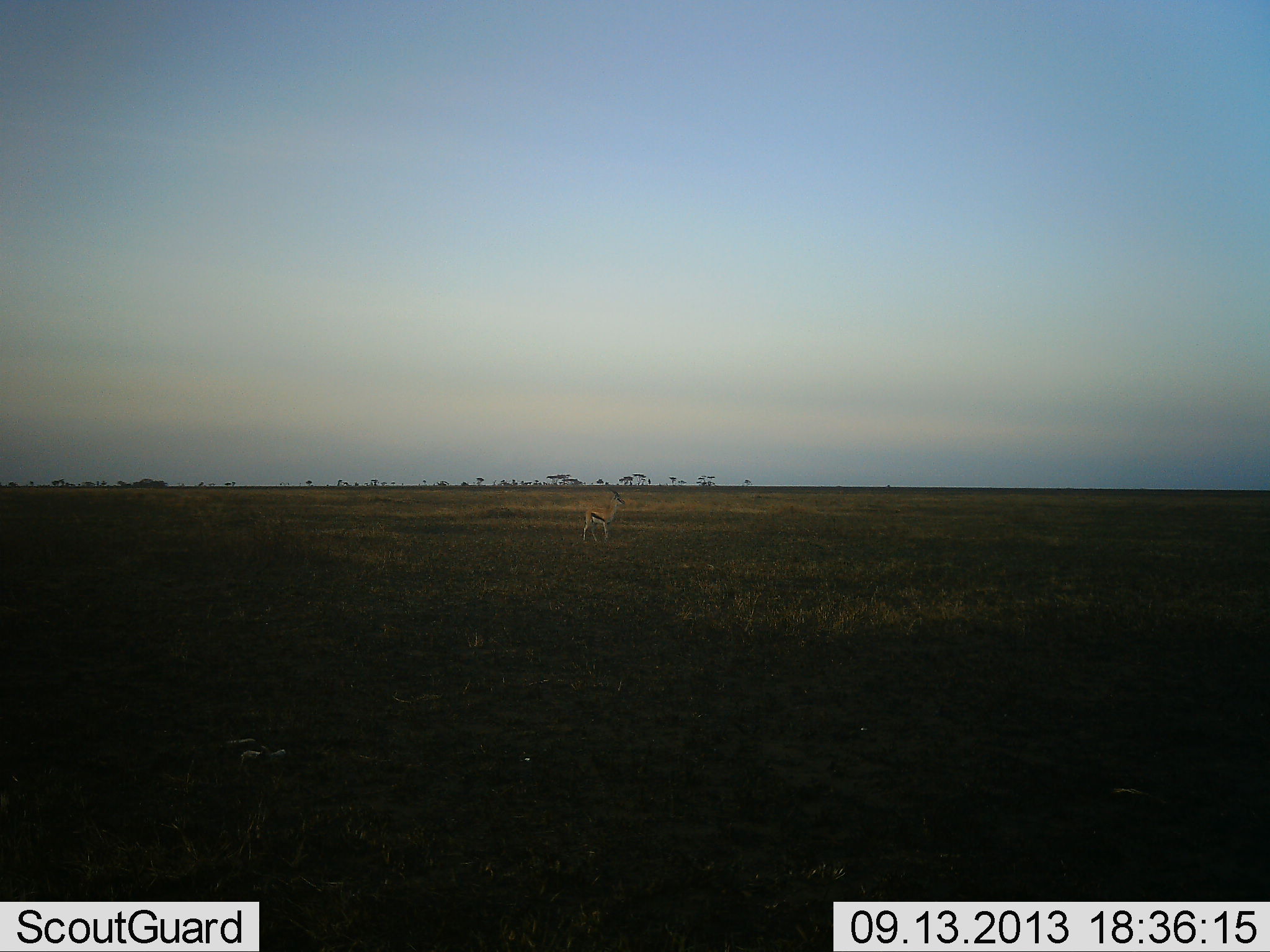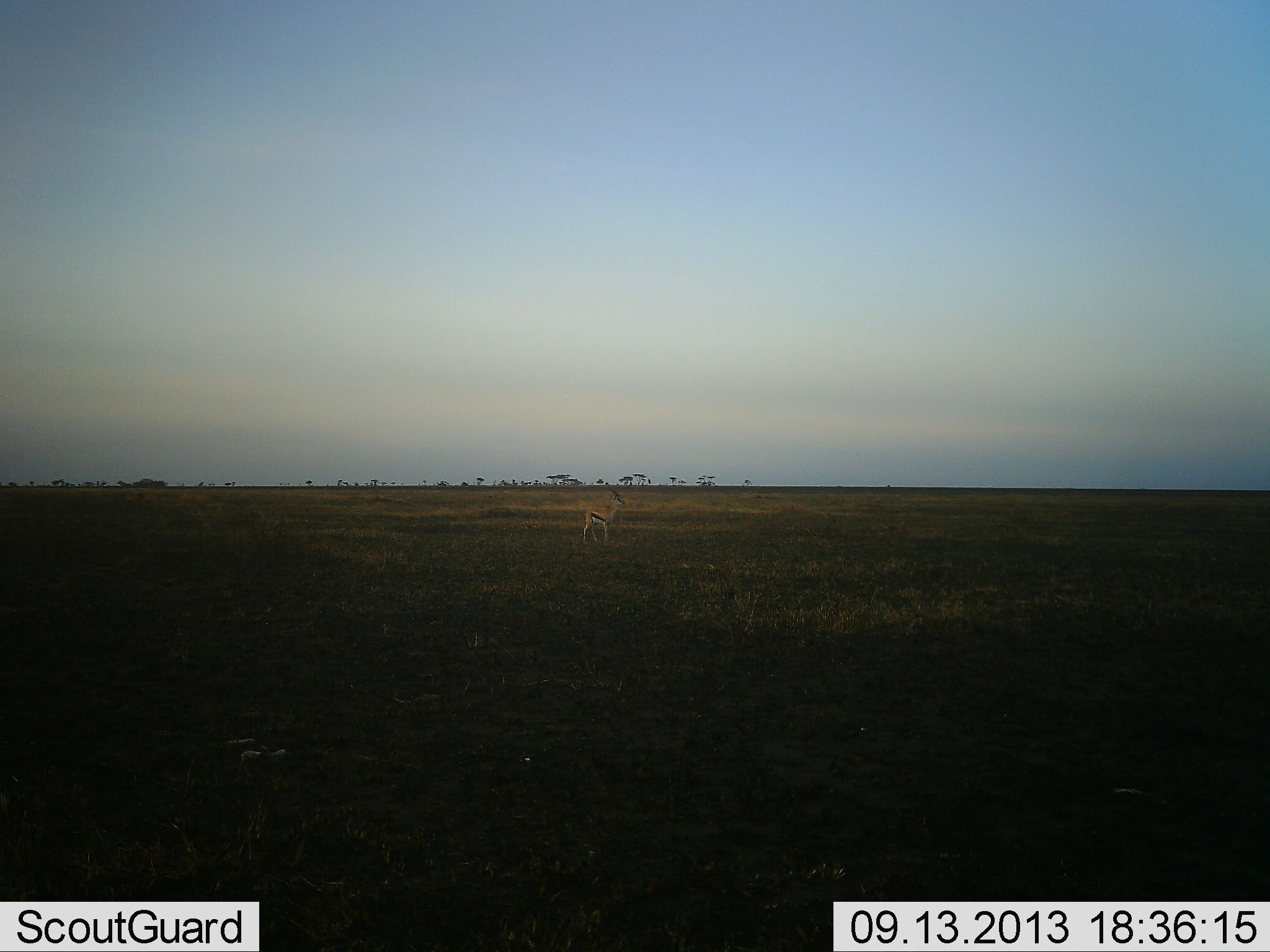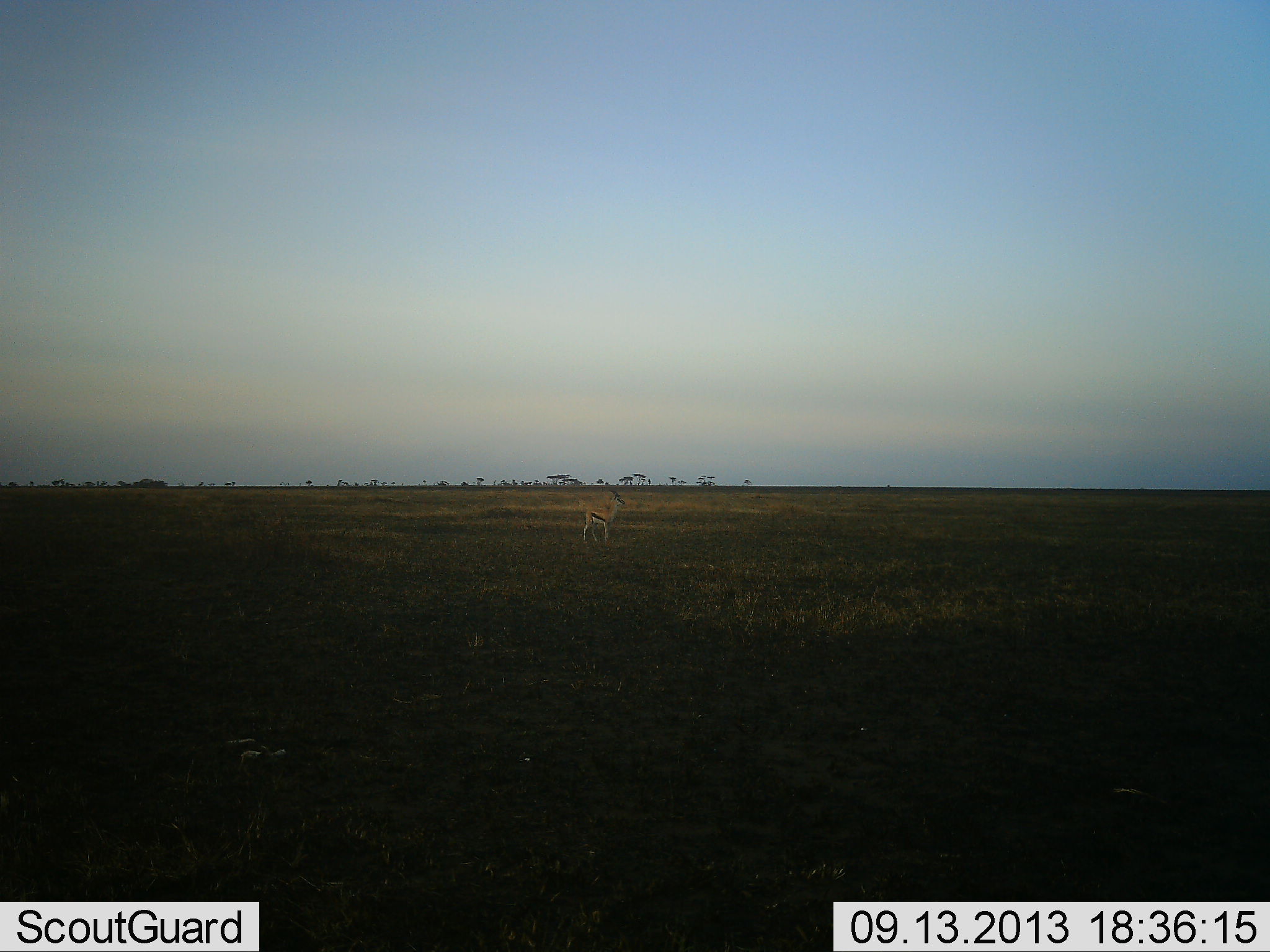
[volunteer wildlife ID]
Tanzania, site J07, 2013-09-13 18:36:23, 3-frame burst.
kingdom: Animalia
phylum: Chordata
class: Mammalia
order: Artiodactyla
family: Bovidae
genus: Eudorcas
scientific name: Eudorcas thomsonii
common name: thomson's gazelle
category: gazellethomsons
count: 1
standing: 100%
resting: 0%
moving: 0%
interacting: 0%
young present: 0%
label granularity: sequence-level